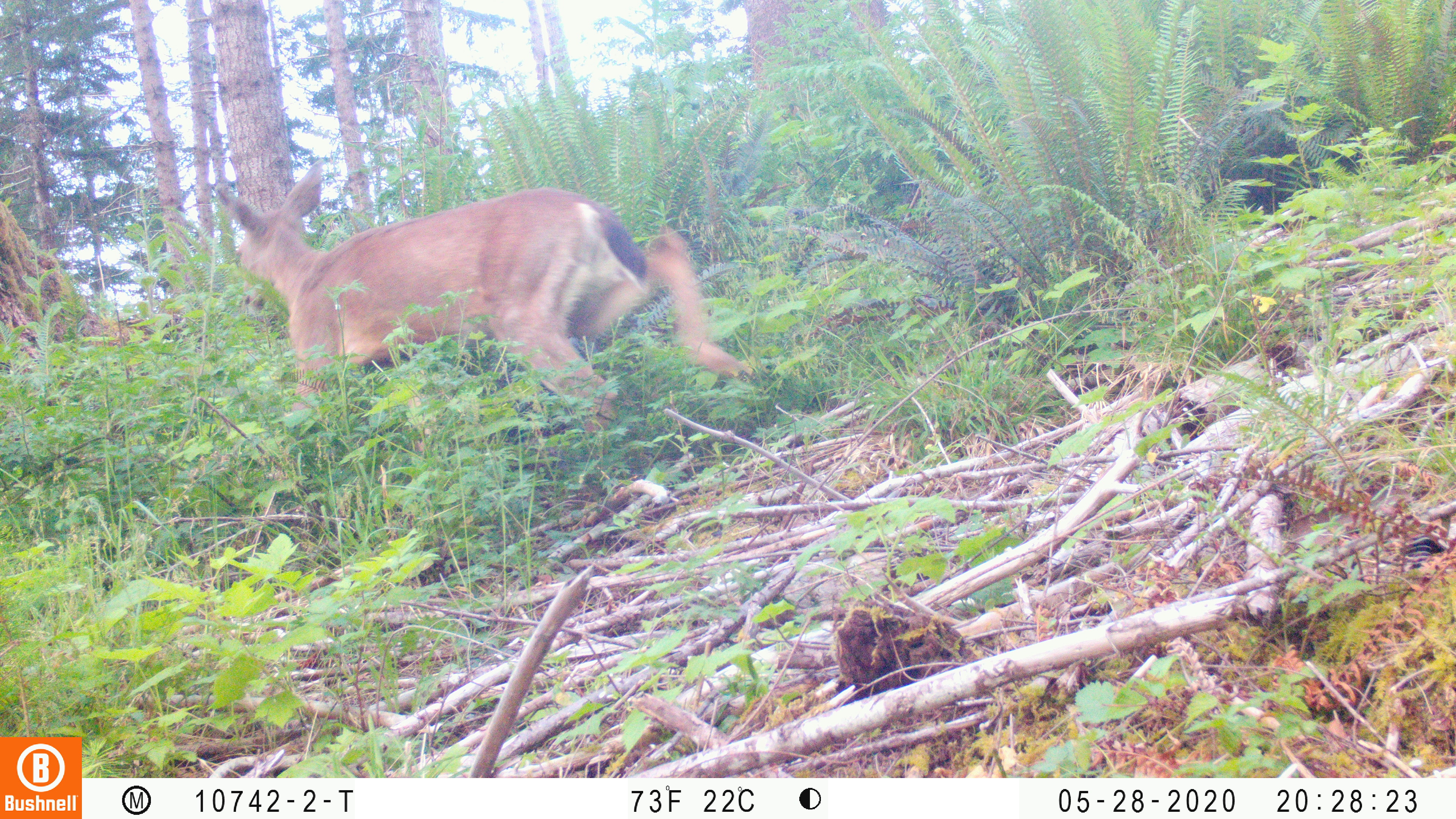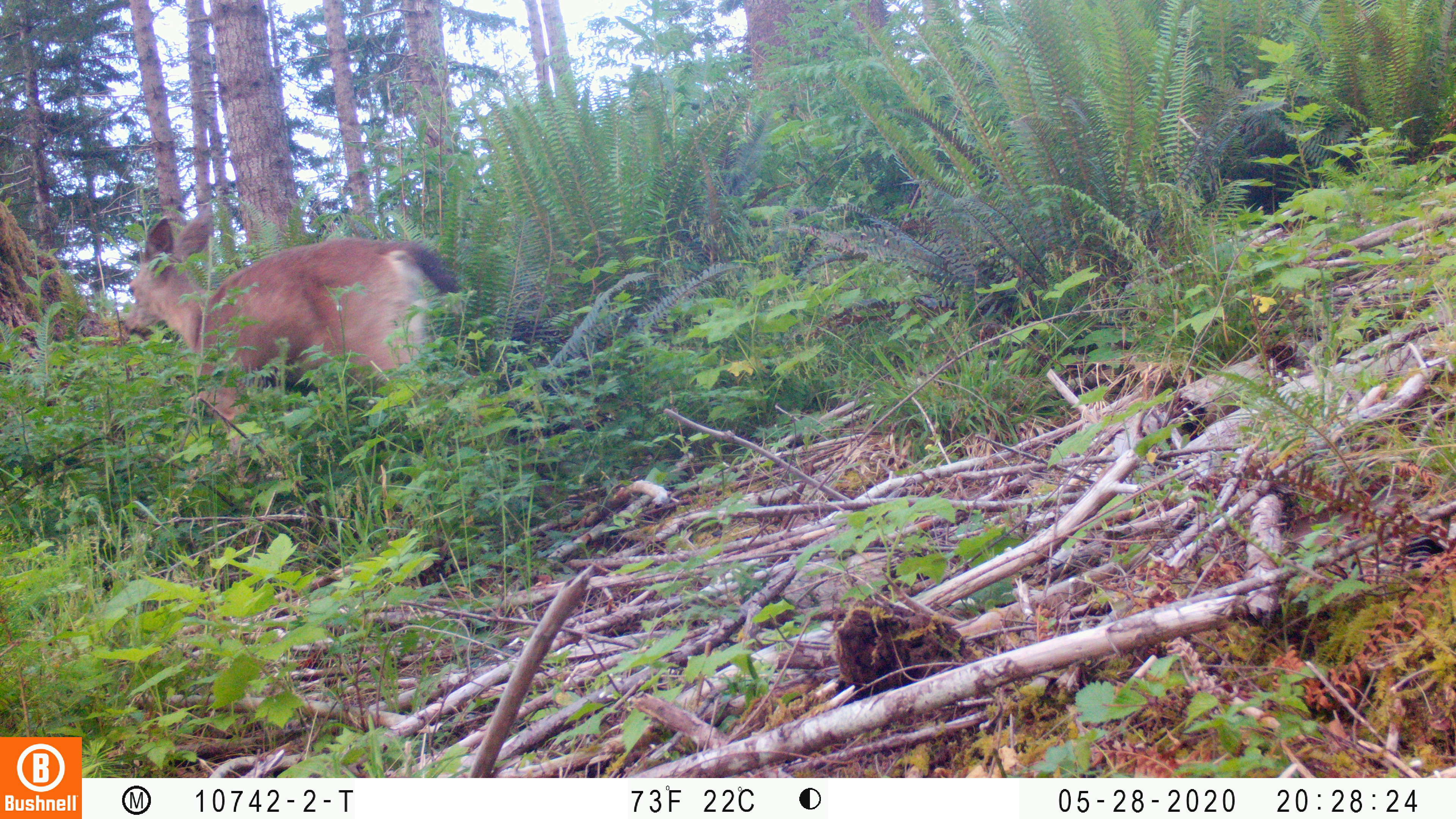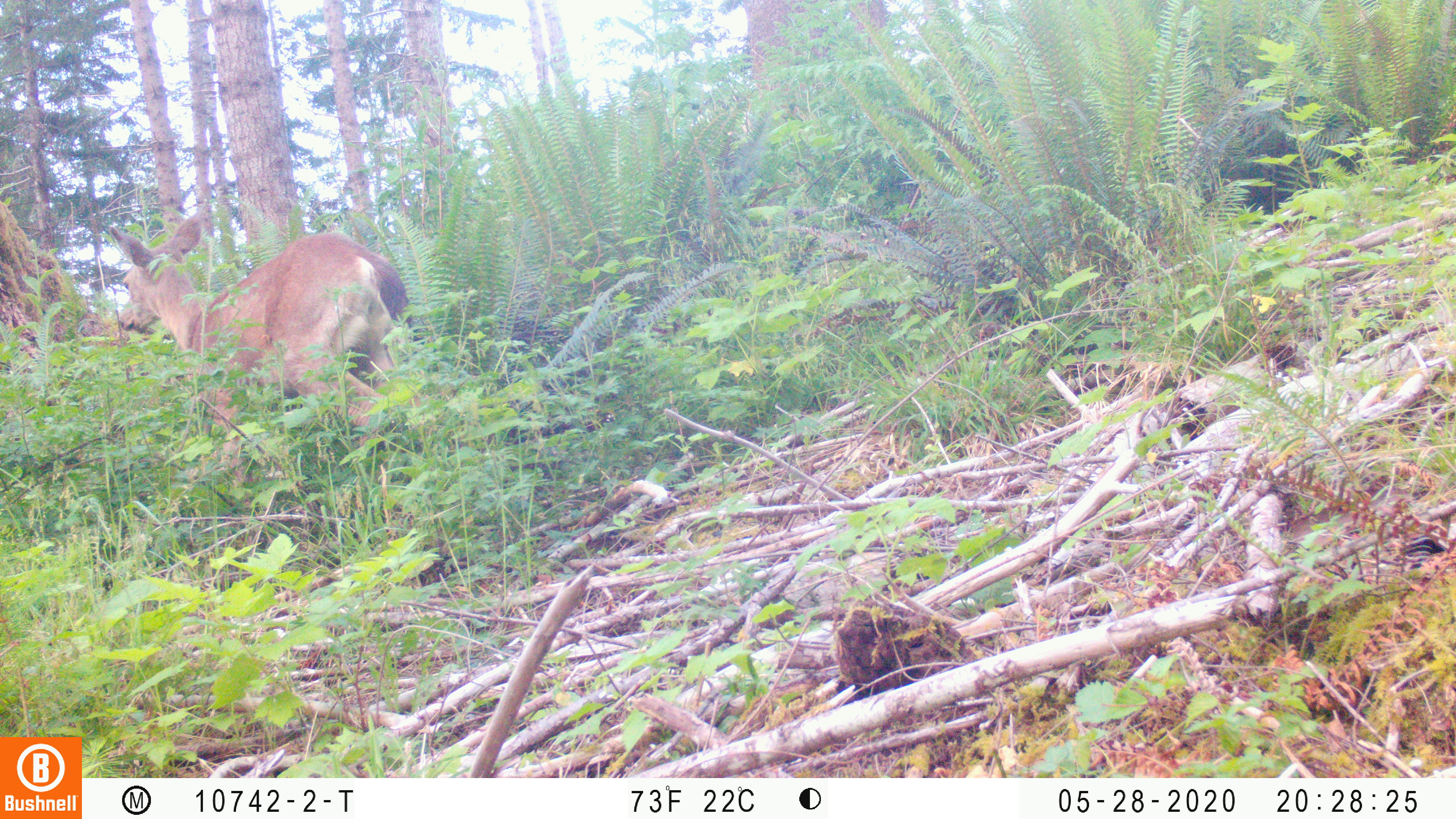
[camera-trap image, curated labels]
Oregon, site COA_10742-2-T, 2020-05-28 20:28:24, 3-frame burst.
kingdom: Animalia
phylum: Chordata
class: Mammalia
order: Artiodactyla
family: Cervidae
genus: Odocoileus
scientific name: Odocoileus hemionus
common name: black-tailed deer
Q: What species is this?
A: Black-tailed deer (Odocoileus hemionus).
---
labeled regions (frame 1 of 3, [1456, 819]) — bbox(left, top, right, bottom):
black-tailed deer: bbox(205, 156, 764, 435)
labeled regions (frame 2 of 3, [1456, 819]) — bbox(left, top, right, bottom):
black-tailed deer: bbox(101, 205, 474, 408)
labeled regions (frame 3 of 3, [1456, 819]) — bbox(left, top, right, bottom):
black-tailed deer: bbox(99, 205, 427, 421)